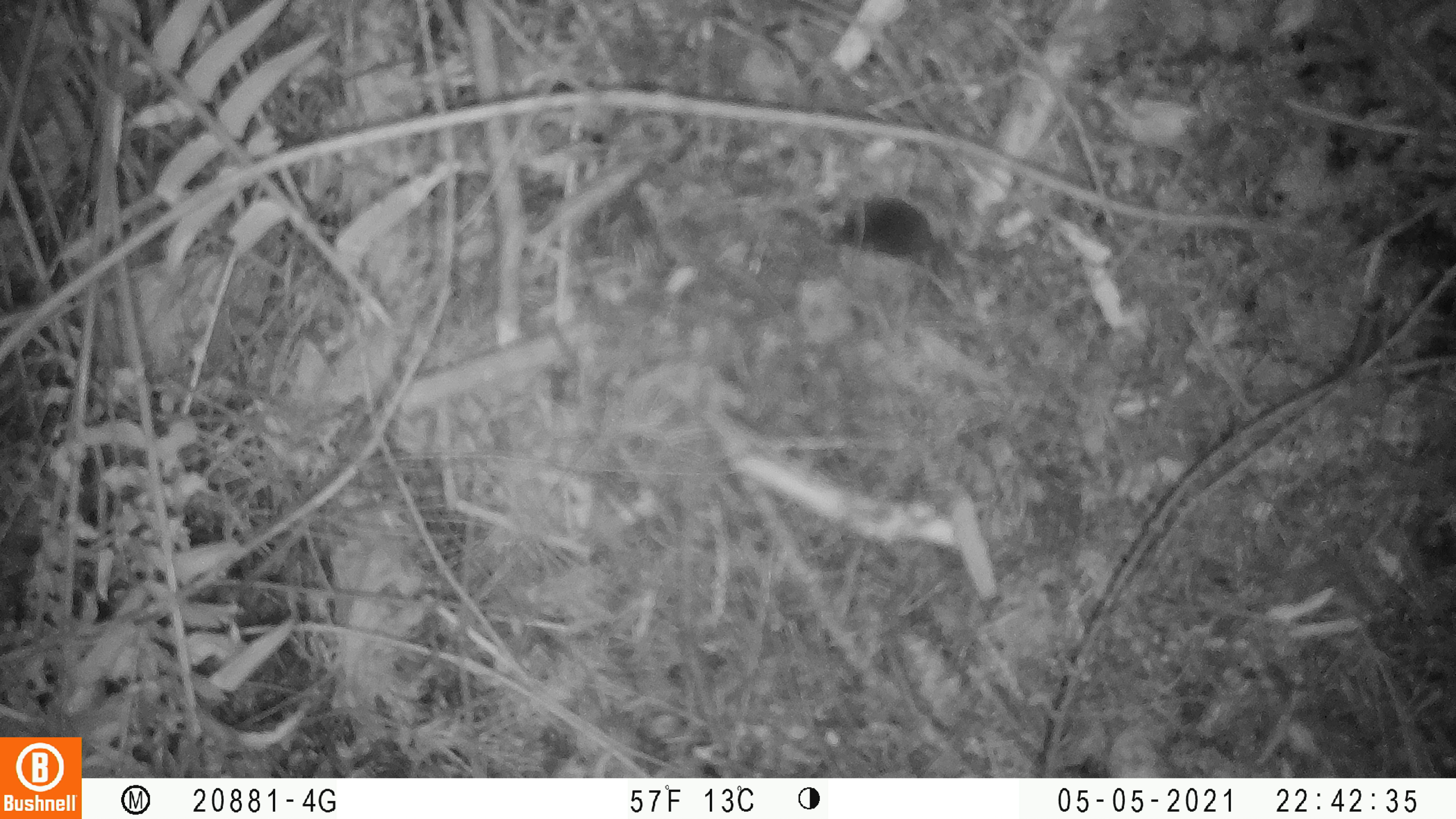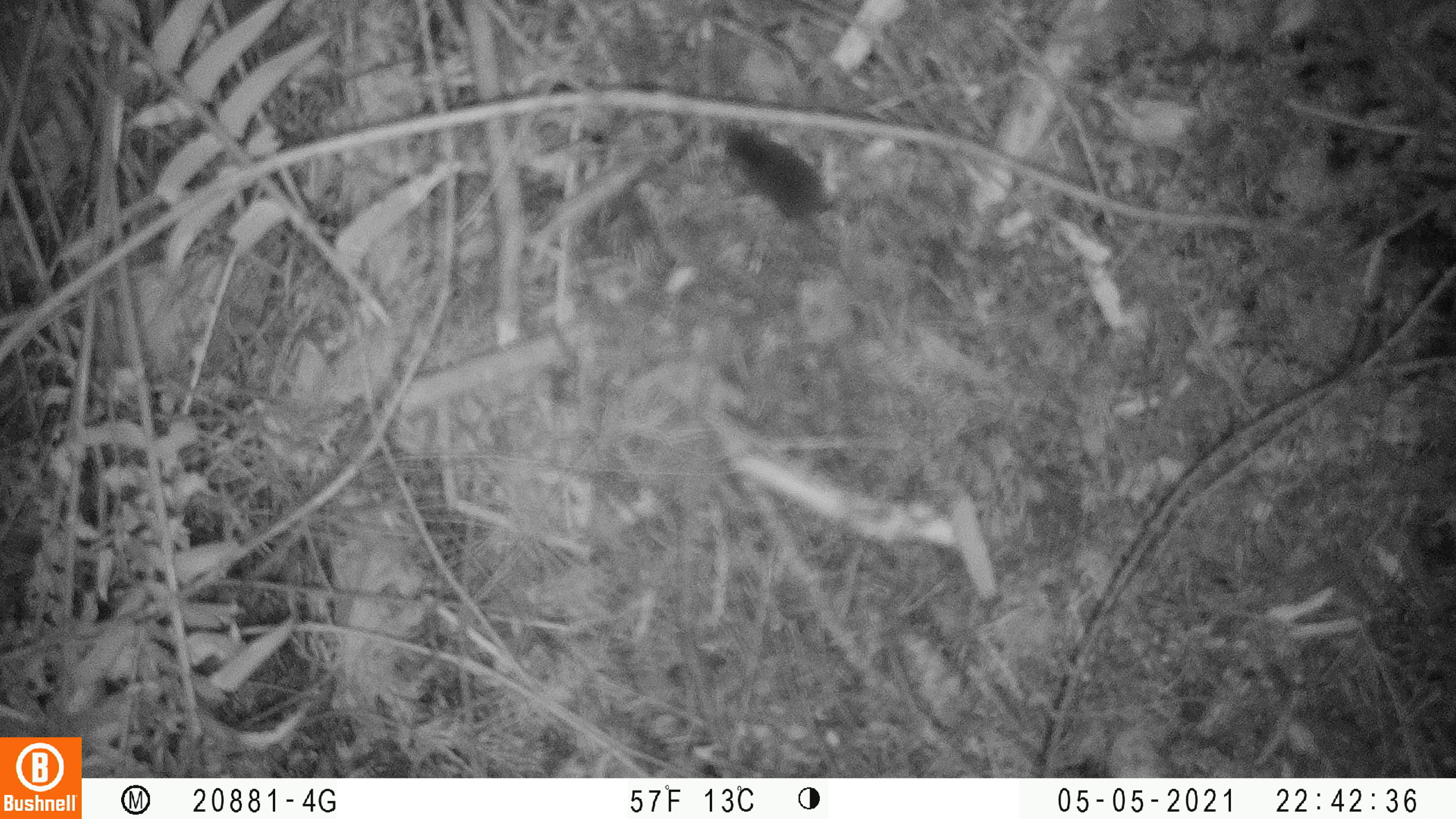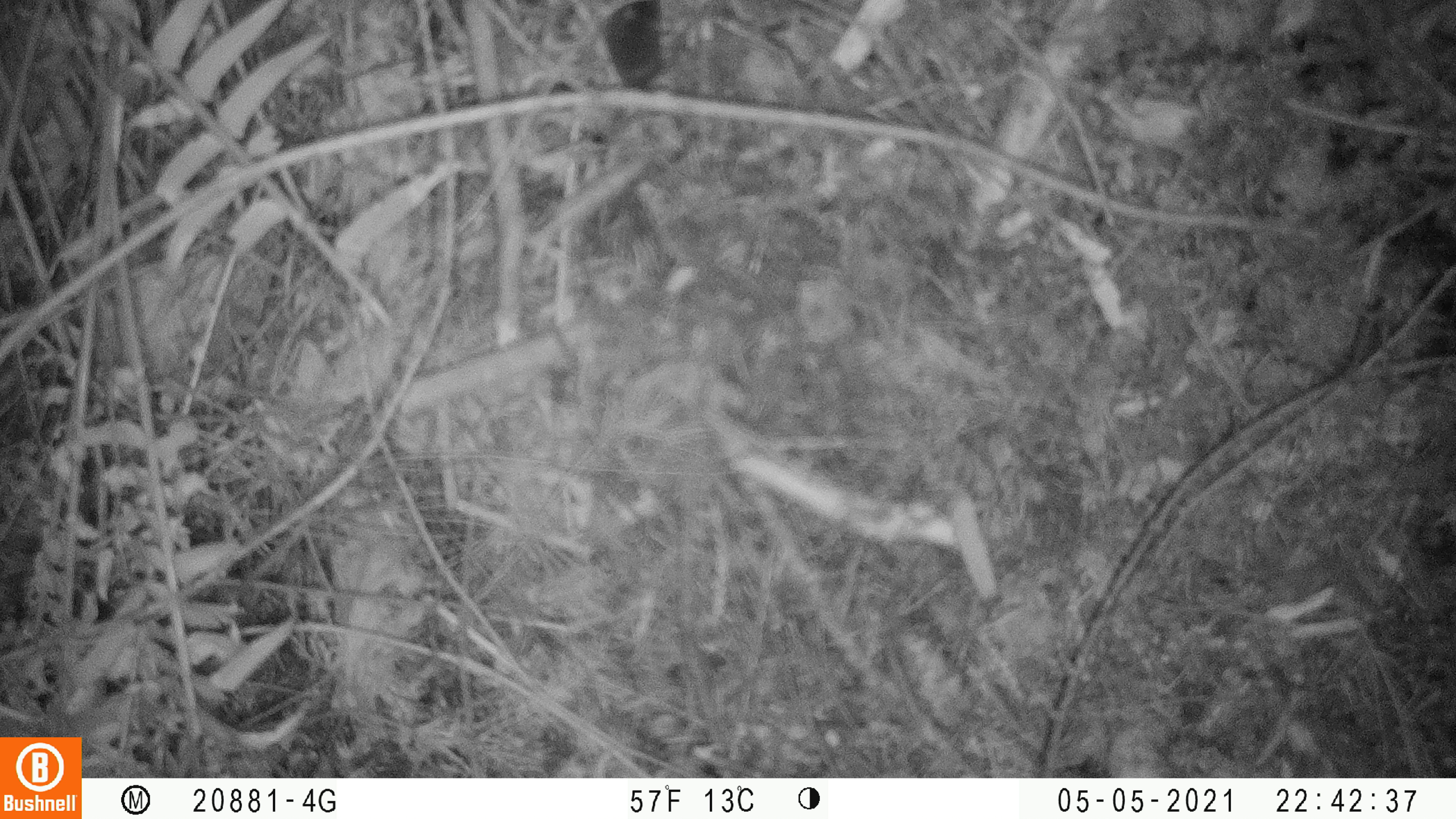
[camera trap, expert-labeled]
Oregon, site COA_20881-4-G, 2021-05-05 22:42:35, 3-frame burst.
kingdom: Animalia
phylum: Chordata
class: Mammalia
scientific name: Mammalia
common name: small mammal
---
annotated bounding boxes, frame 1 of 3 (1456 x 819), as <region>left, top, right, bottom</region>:
small mammal: <region>785, 161, 1053, 364</region>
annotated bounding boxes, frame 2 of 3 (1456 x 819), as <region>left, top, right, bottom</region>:
small mammal: <region>687, 94, 975, 279</region>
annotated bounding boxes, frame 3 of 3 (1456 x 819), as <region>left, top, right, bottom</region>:
small mammal: <region>540, 0, 700, 174</region>